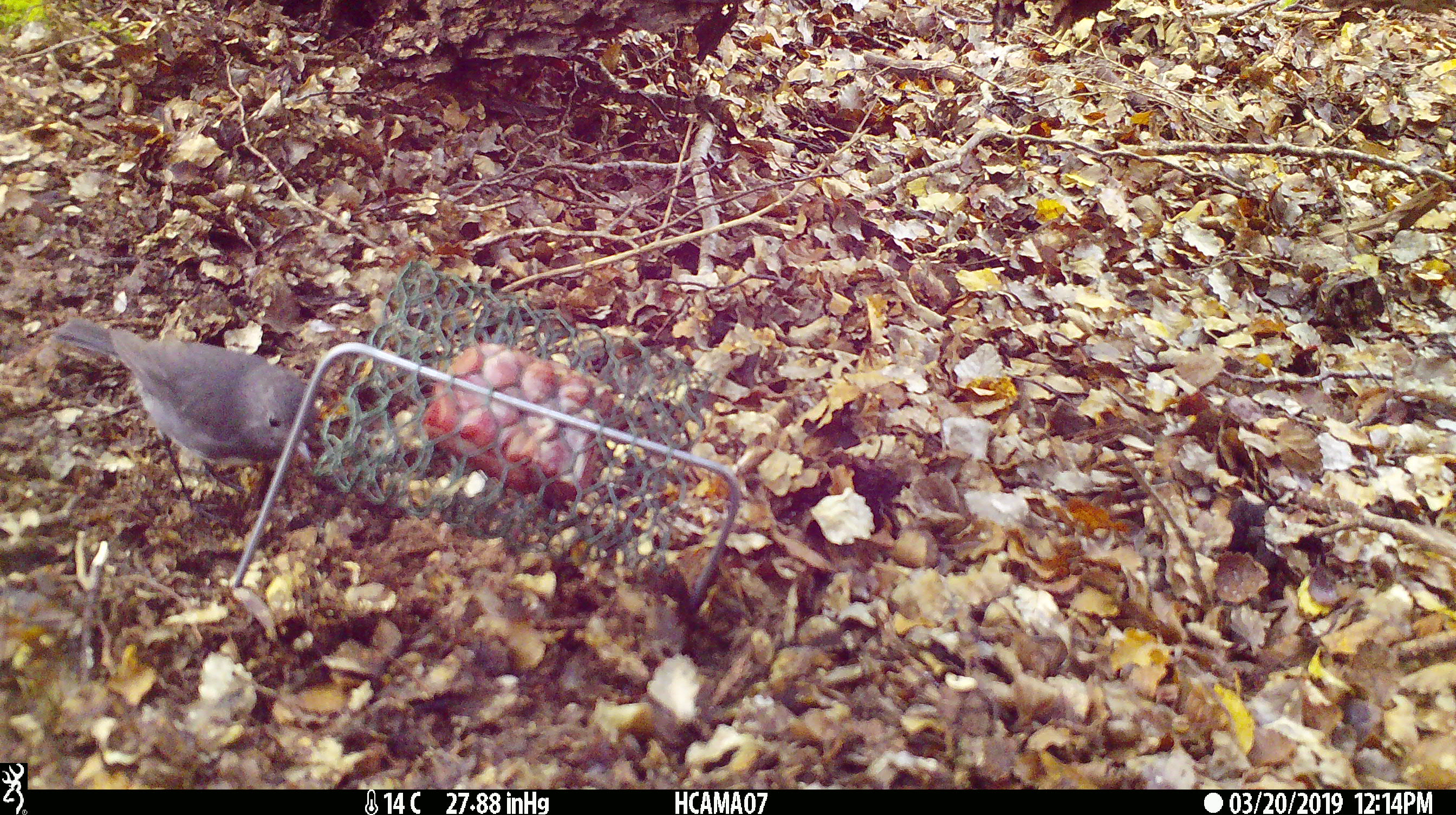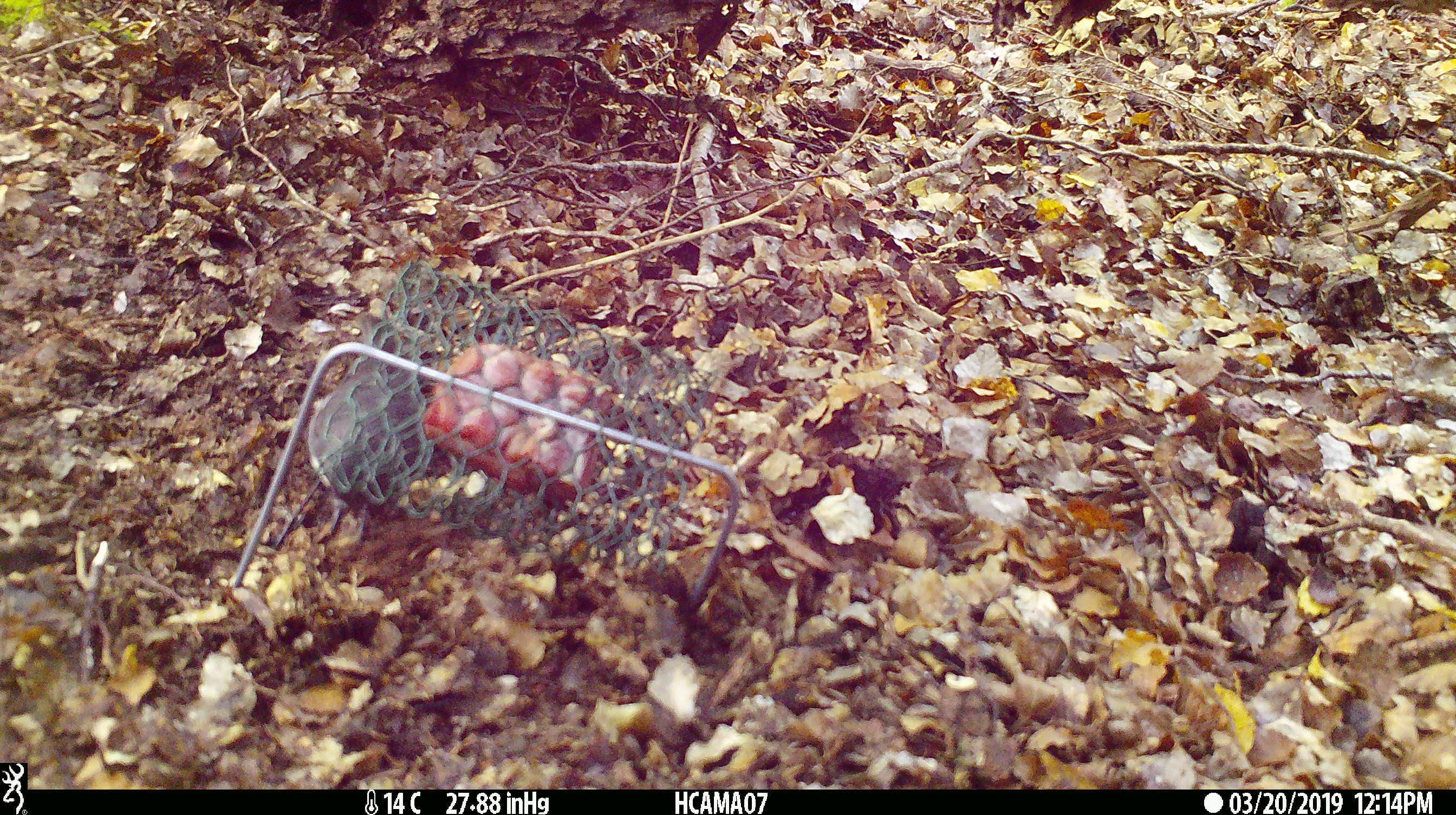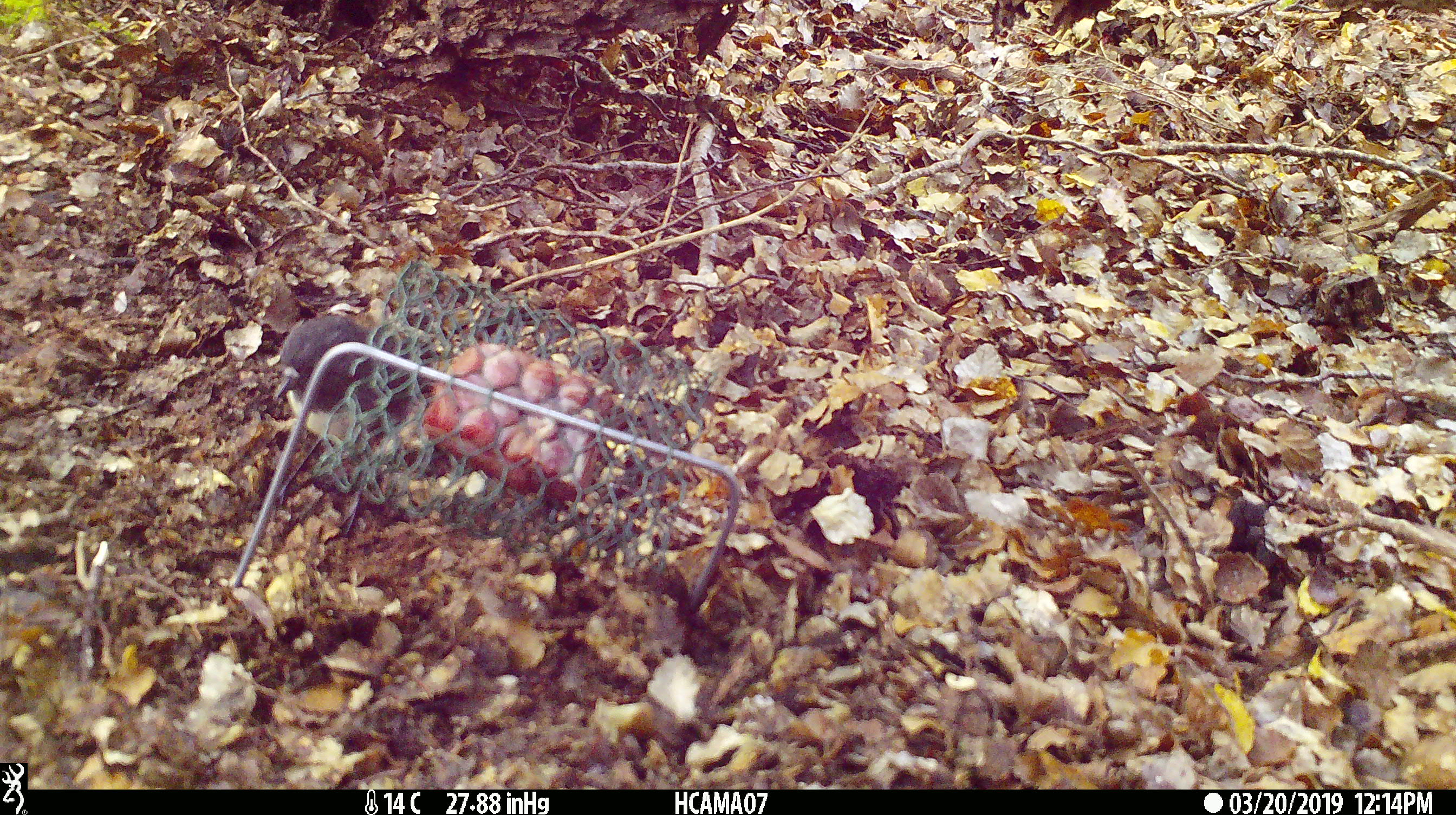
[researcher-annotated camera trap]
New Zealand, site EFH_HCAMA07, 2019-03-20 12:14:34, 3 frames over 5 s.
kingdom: Animalia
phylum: Chordata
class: Aves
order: Passeriformes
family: Petroicidae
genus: Petroica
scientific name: Petroica australis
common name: new zealand robin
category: robin